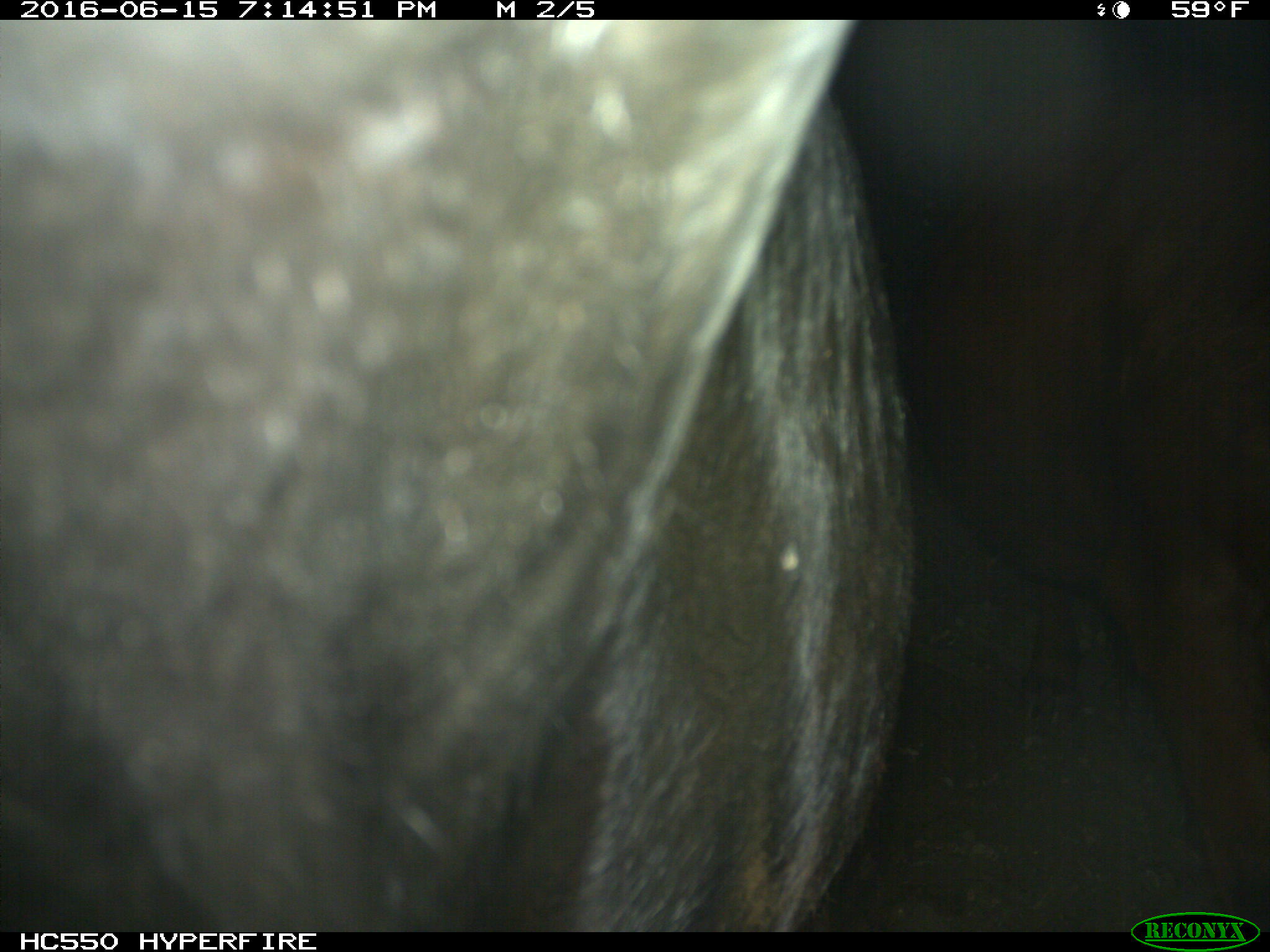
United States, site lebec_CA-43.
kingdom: Animalia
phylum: Chordata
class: Mammalia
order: Artiodactyla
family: Bovidae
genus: Bos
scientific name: Bos taurus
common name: domestic cow